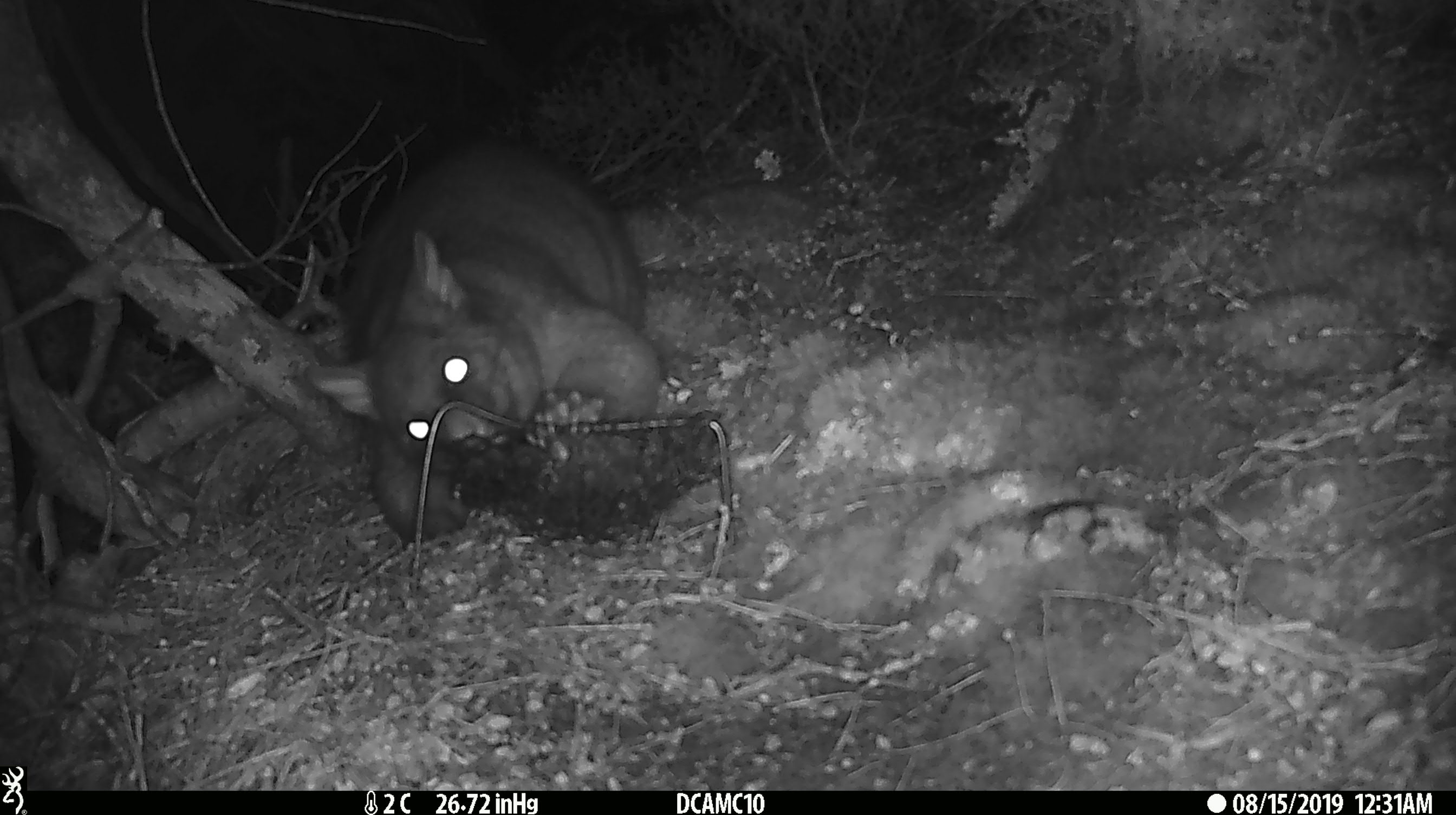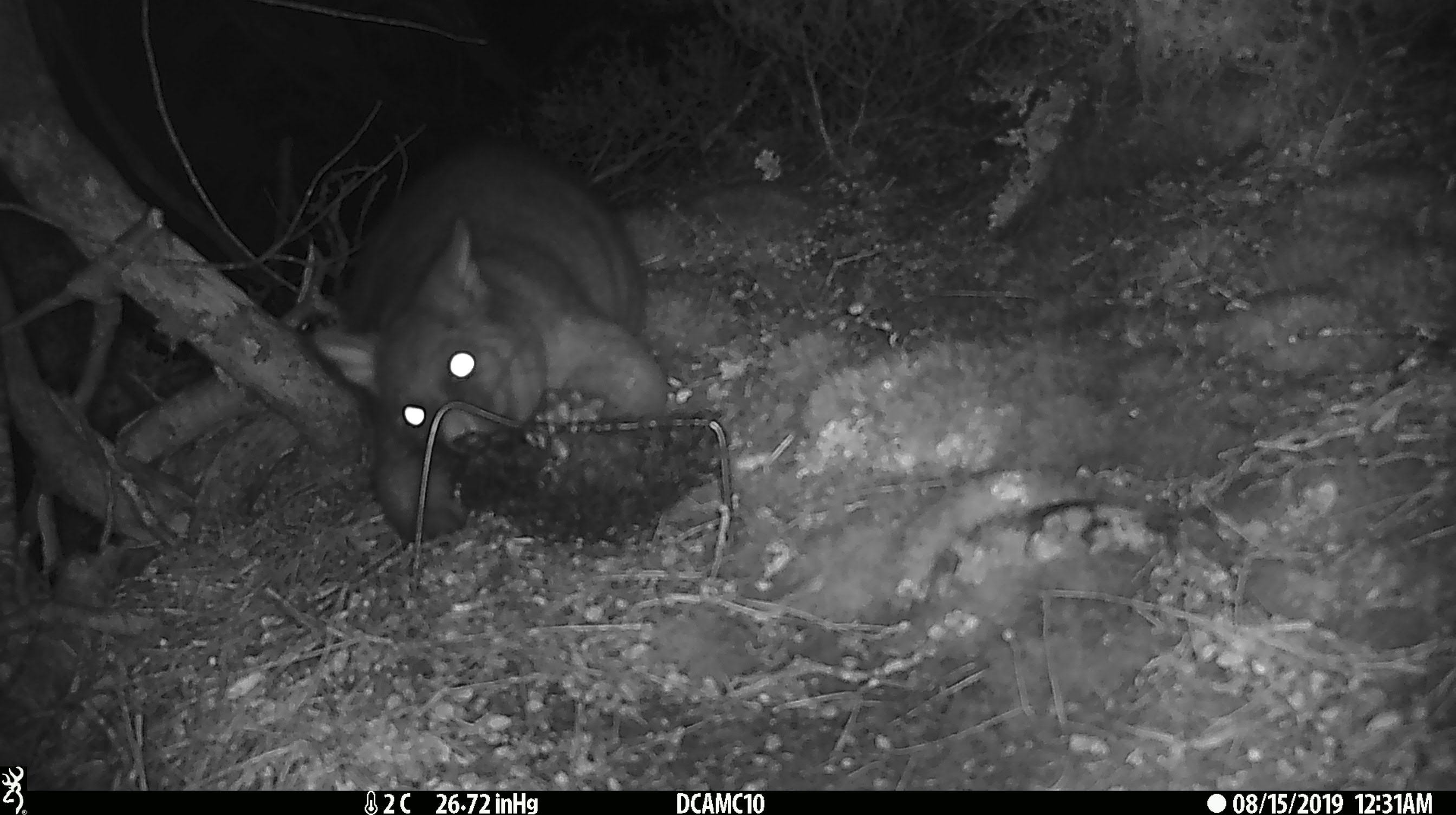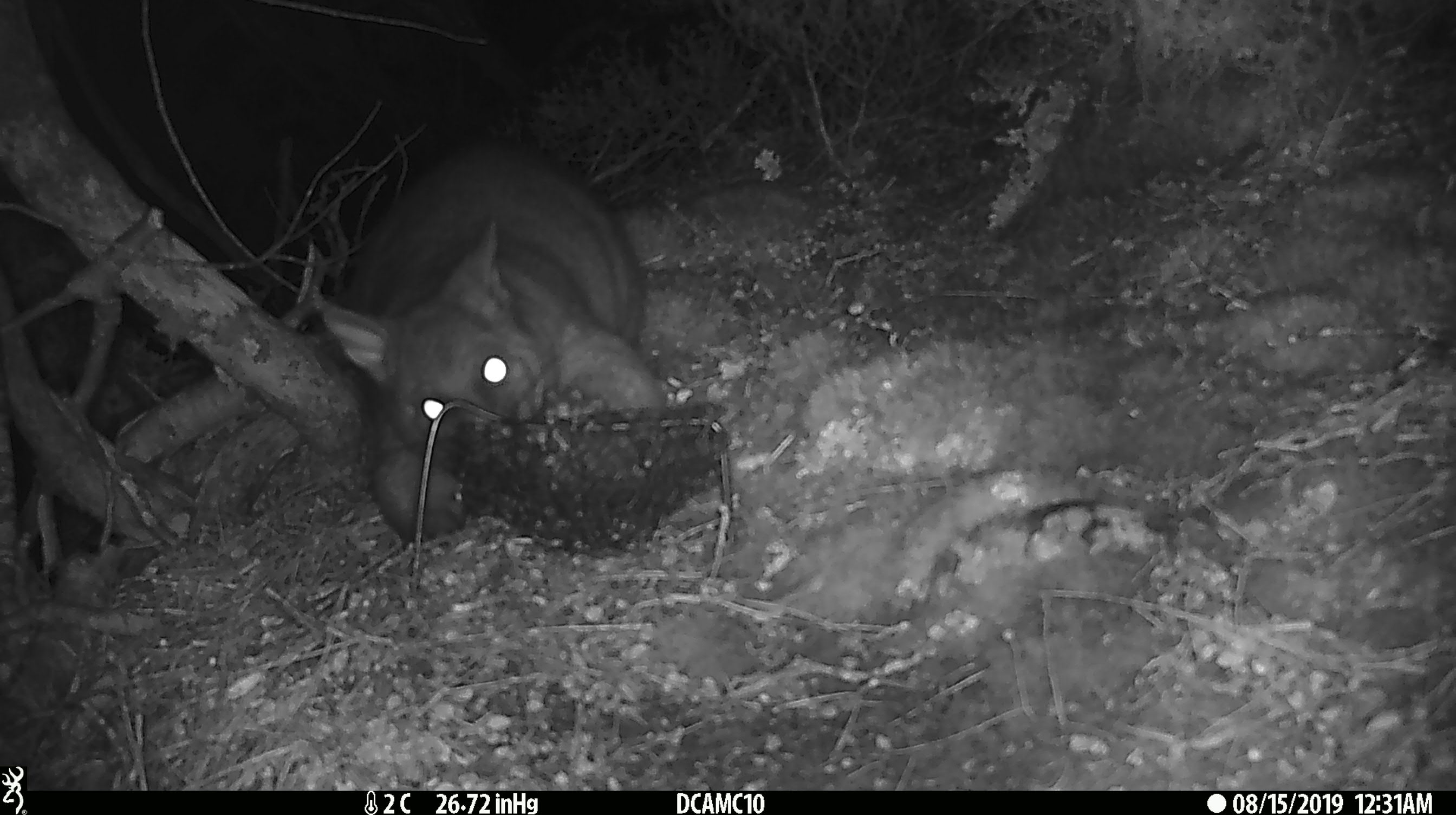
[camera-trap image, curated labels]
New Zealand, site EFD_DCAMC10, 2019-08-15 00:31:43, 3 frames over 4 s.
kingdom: Animalia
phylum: Chordata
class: Mammalia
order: Diprotodontia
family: Phalangeridae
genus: Trichosurus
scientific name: Trichosurus vulpecula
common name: common brushtail possum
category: possum